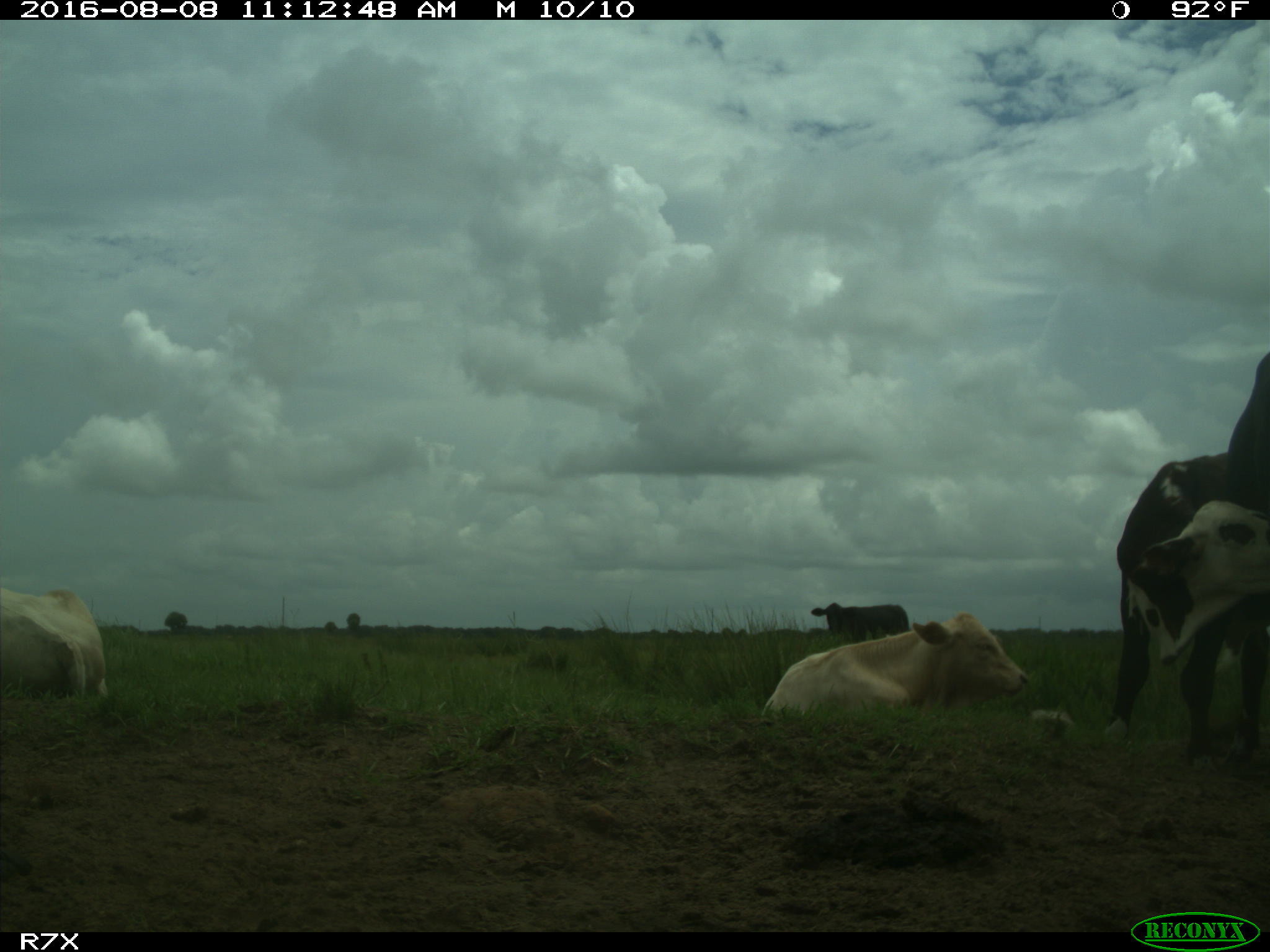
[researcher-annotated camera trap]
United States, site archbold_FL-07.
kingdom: Animalia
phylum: Chordata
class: Mammalia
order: Artiodactyla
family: Bovidae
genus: Bos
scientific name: Bos taurus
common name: domestic cow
Bos taurus (domestic cow).